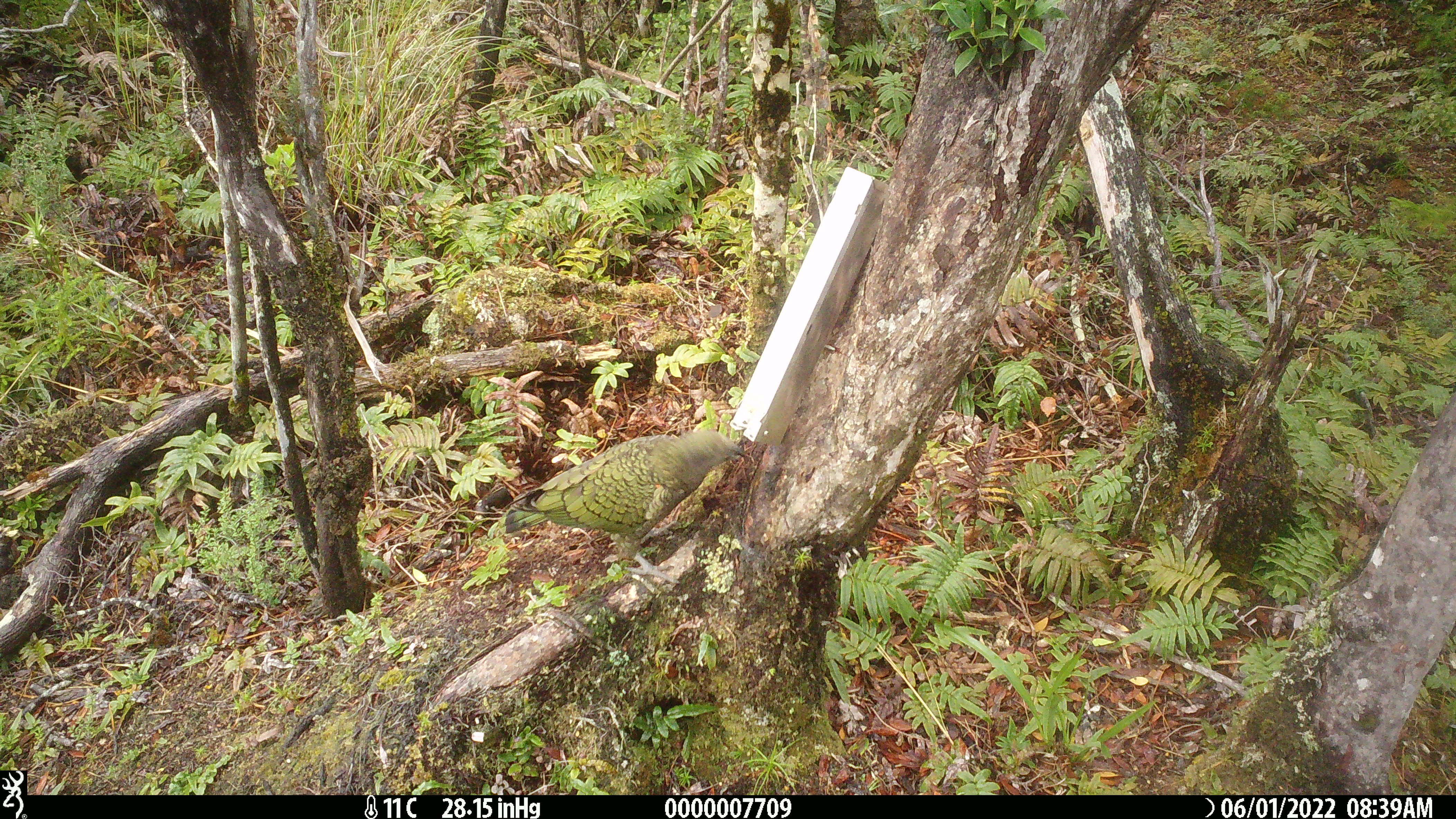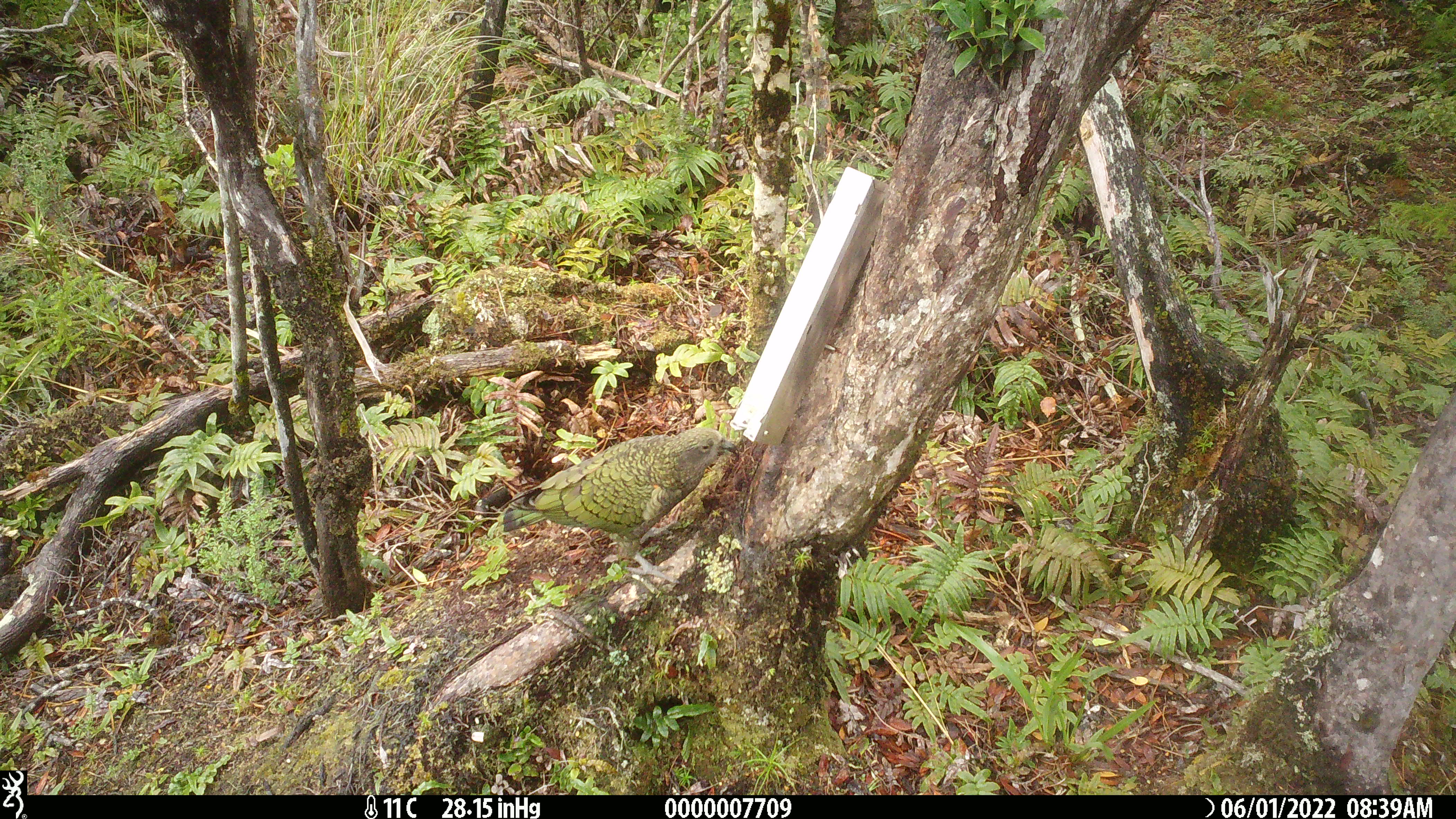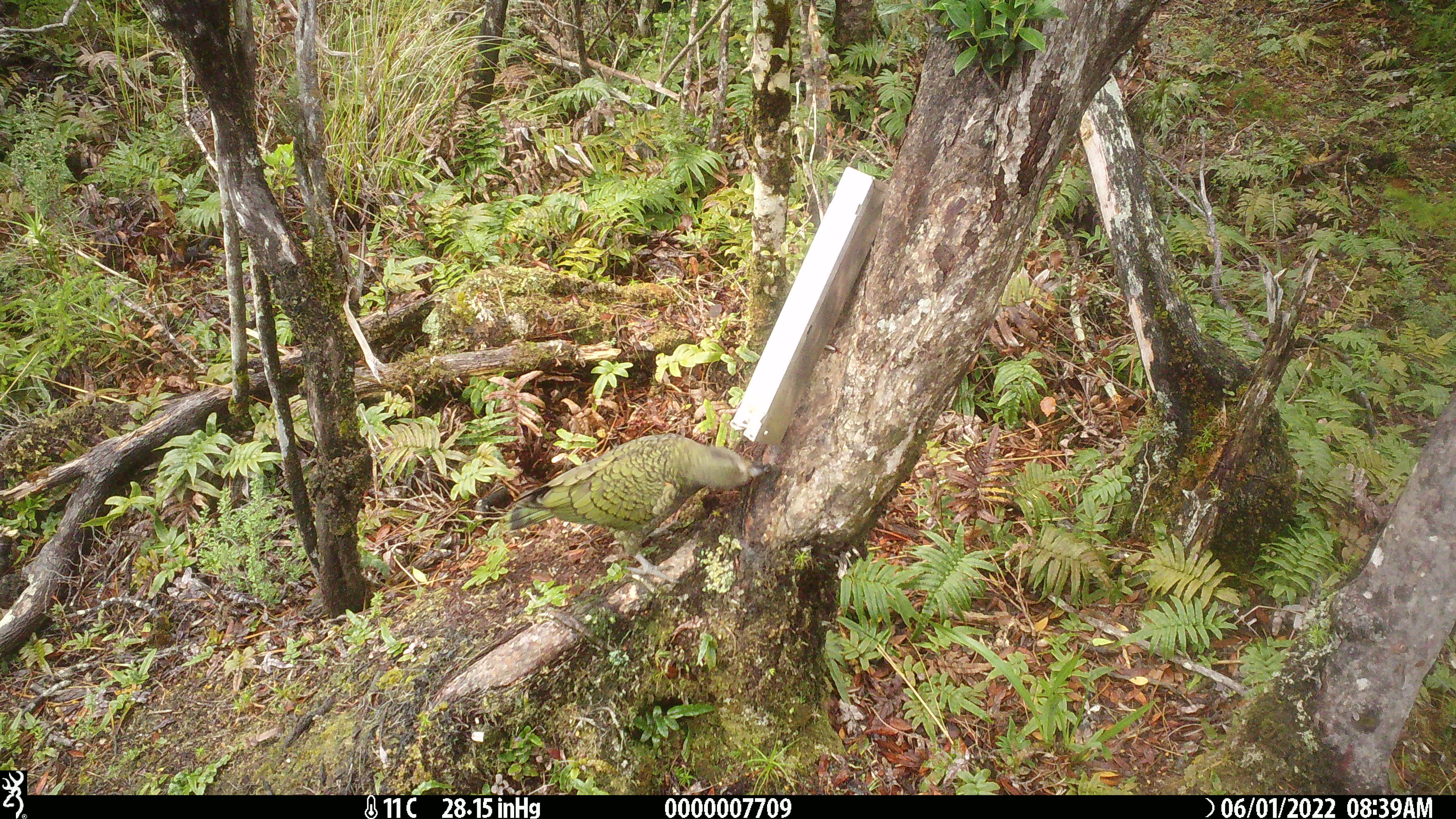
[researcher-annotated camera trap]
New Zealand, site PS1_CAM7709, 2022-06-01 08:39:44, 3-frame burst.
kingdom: Animalia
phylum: Chordata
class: Aves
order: Psittaciformes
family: Strigopidae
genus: Nestor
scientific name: Nestor notabilis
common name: kea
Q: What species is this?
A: Kea (Nestor notabilis).